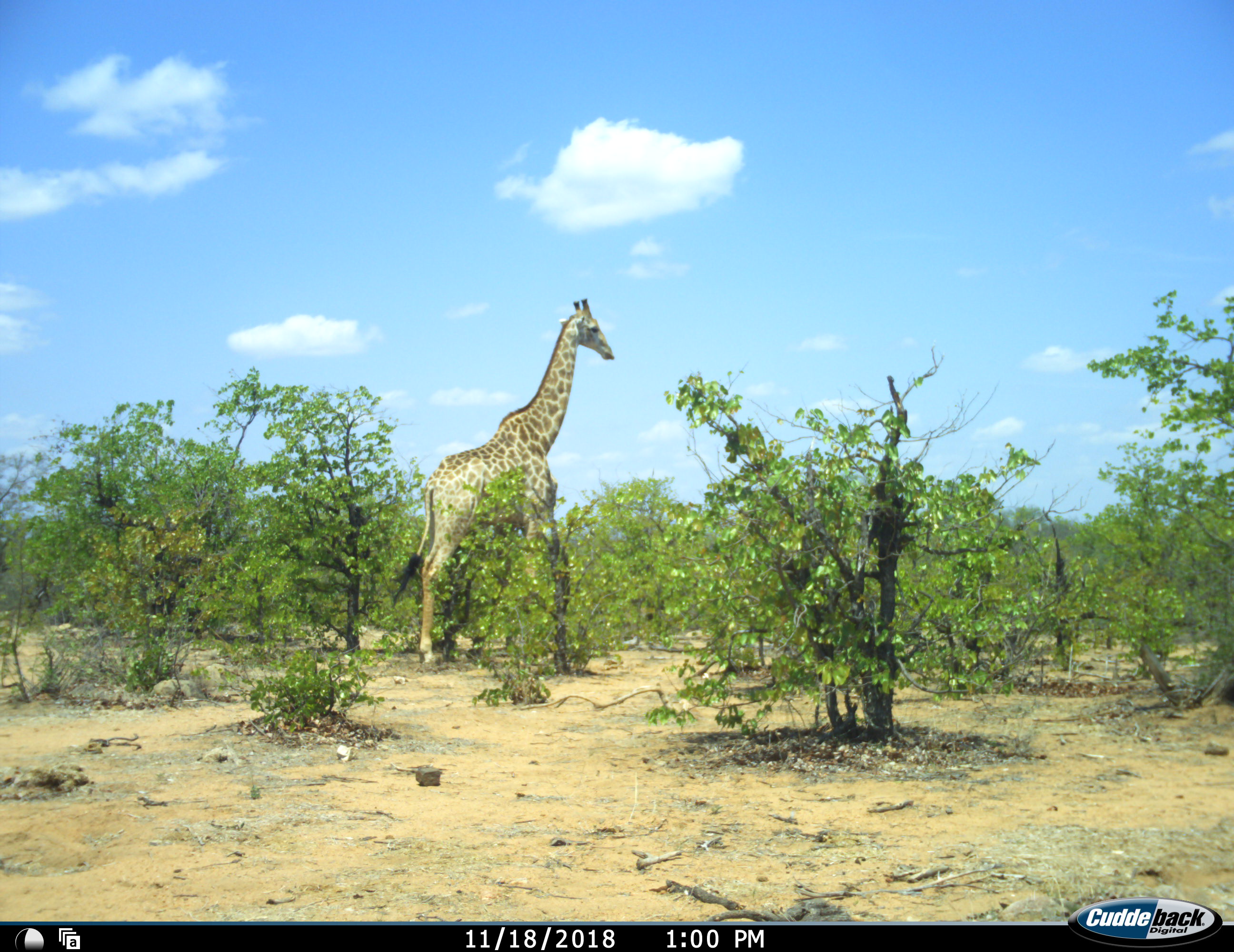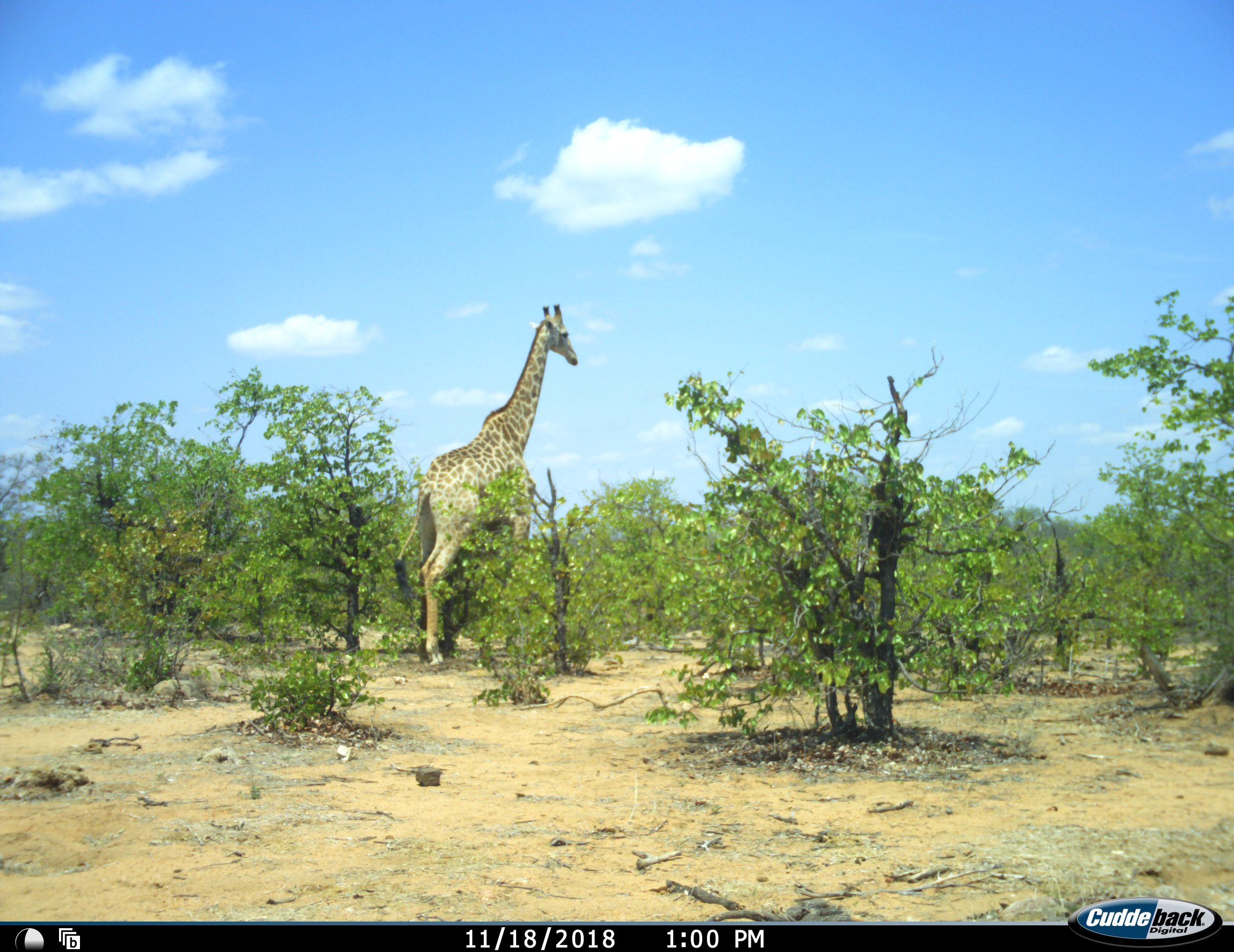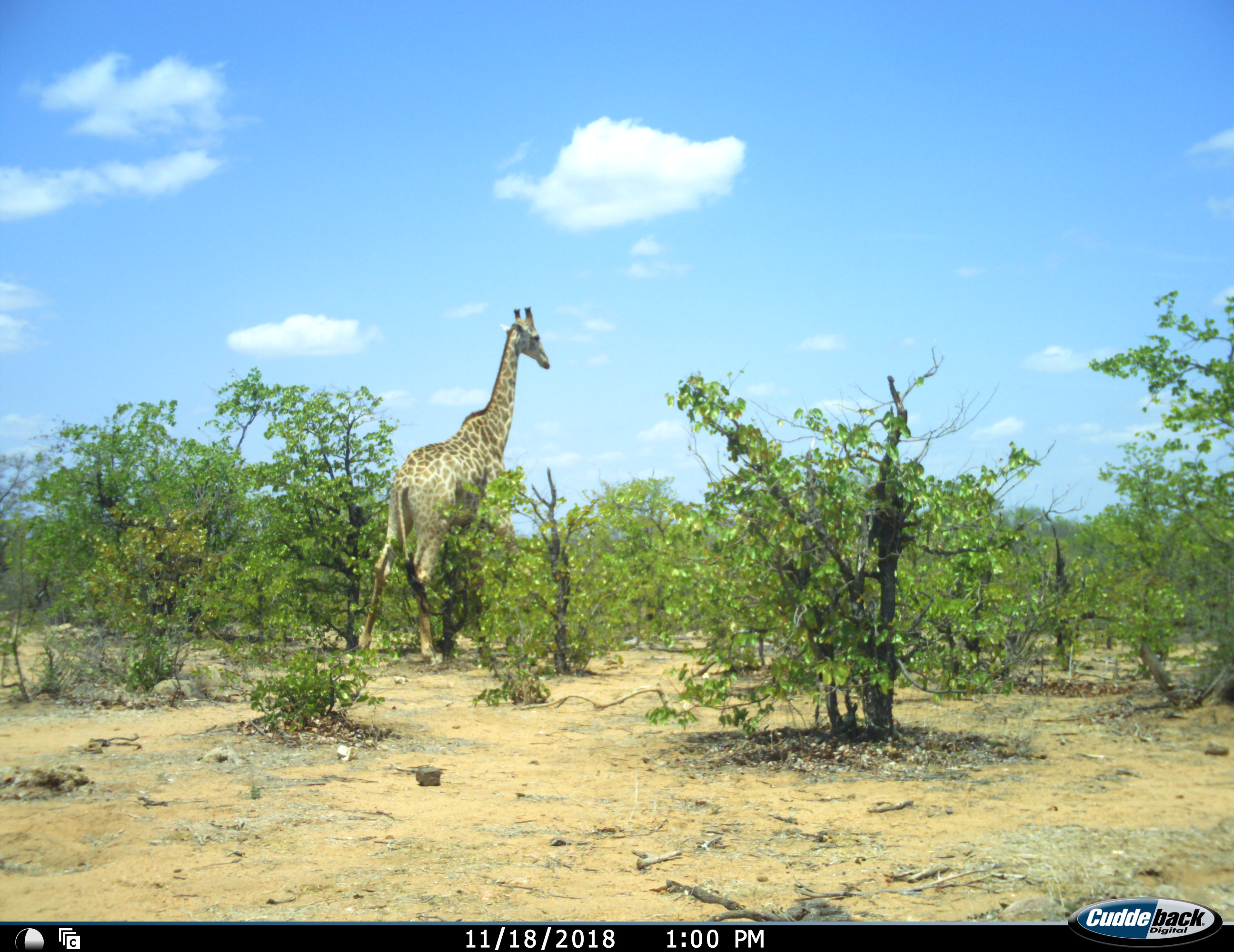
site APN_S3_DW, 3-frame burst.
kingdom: Animalia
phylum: Chordata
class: Mammalia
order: Artiodactyla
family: Giraffidae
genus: Giraffa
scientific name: Giraffa camelopardalis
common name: giraffe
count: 1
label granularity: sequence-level